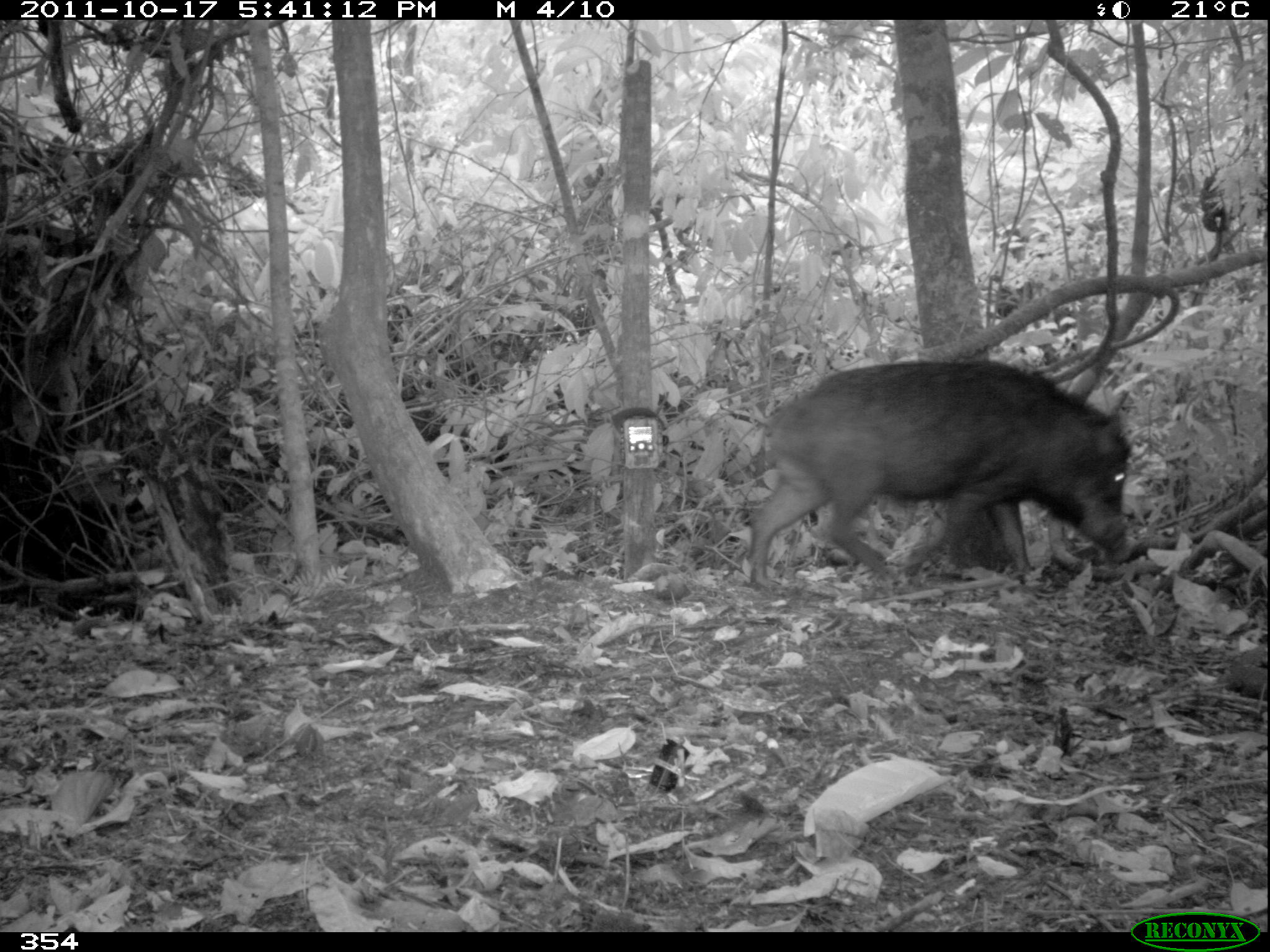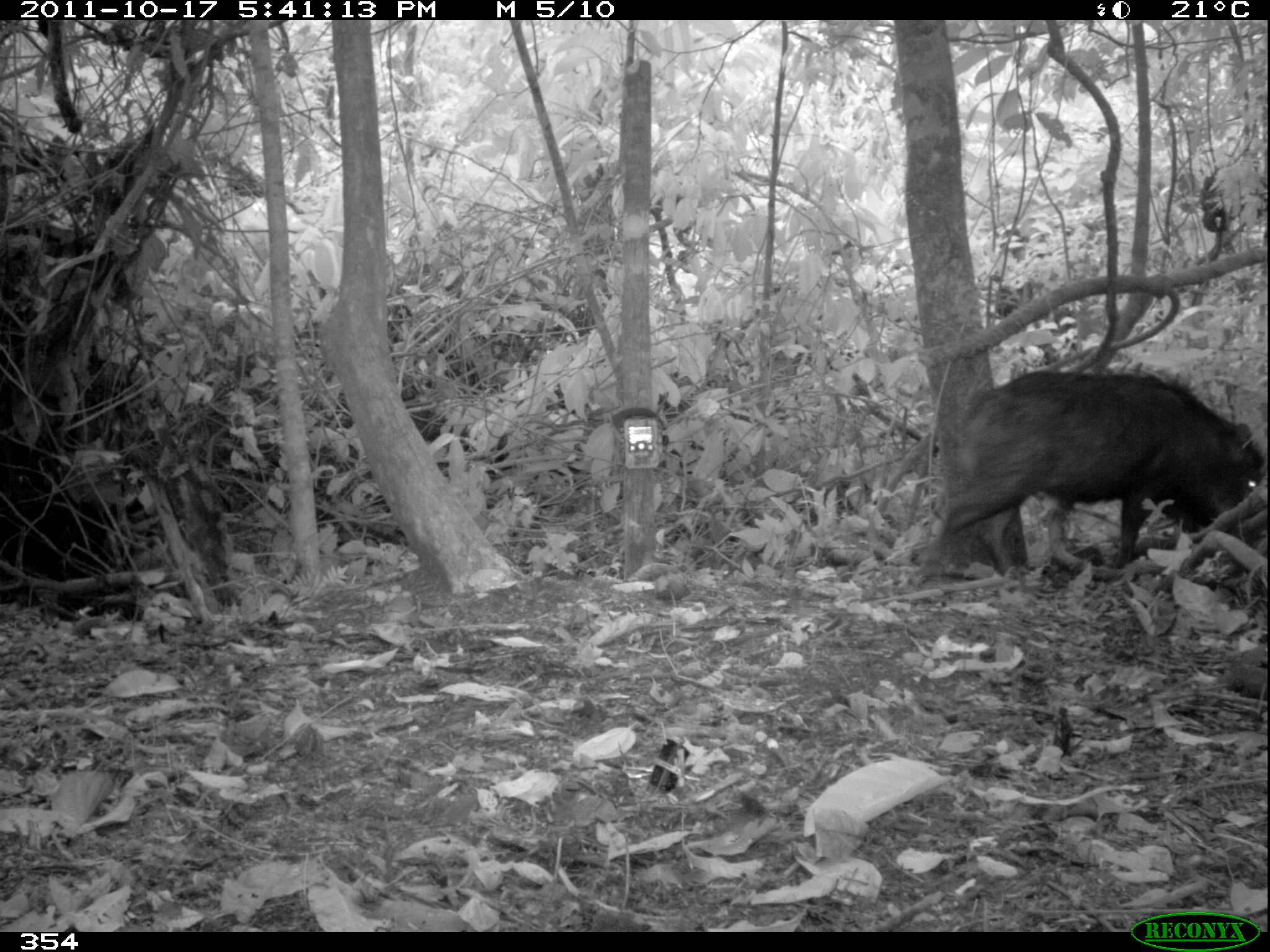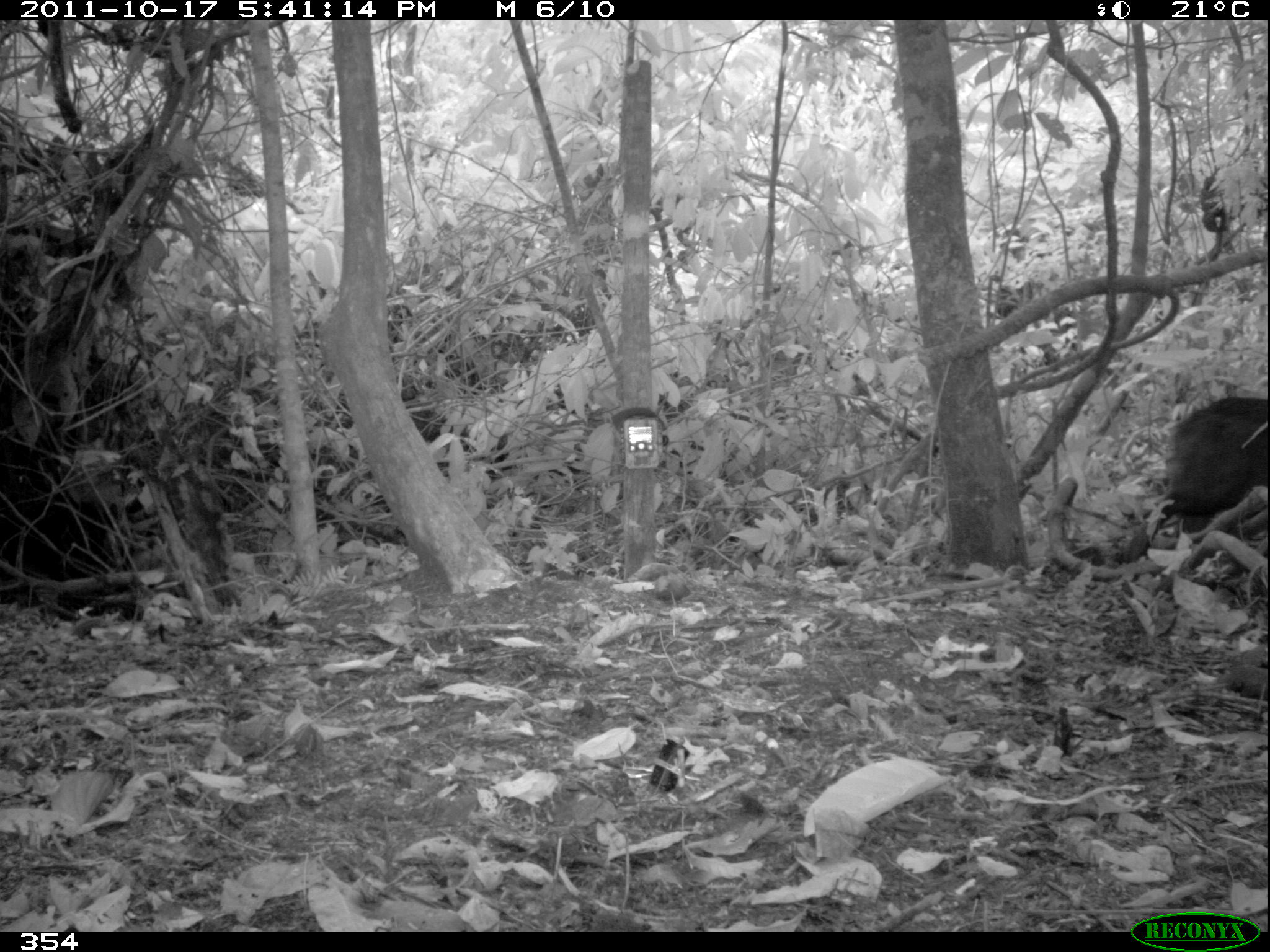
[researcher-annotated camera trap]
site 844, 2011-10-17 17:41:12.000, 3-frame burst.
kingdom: Animalia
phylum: Chordata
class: Mammalia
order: Artiodactyla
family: Tayassuidae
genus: Tayassu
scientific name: Tayassu pecari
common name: white-lipped peccary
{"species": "Tayassu pecari (white-lipped peccary)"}